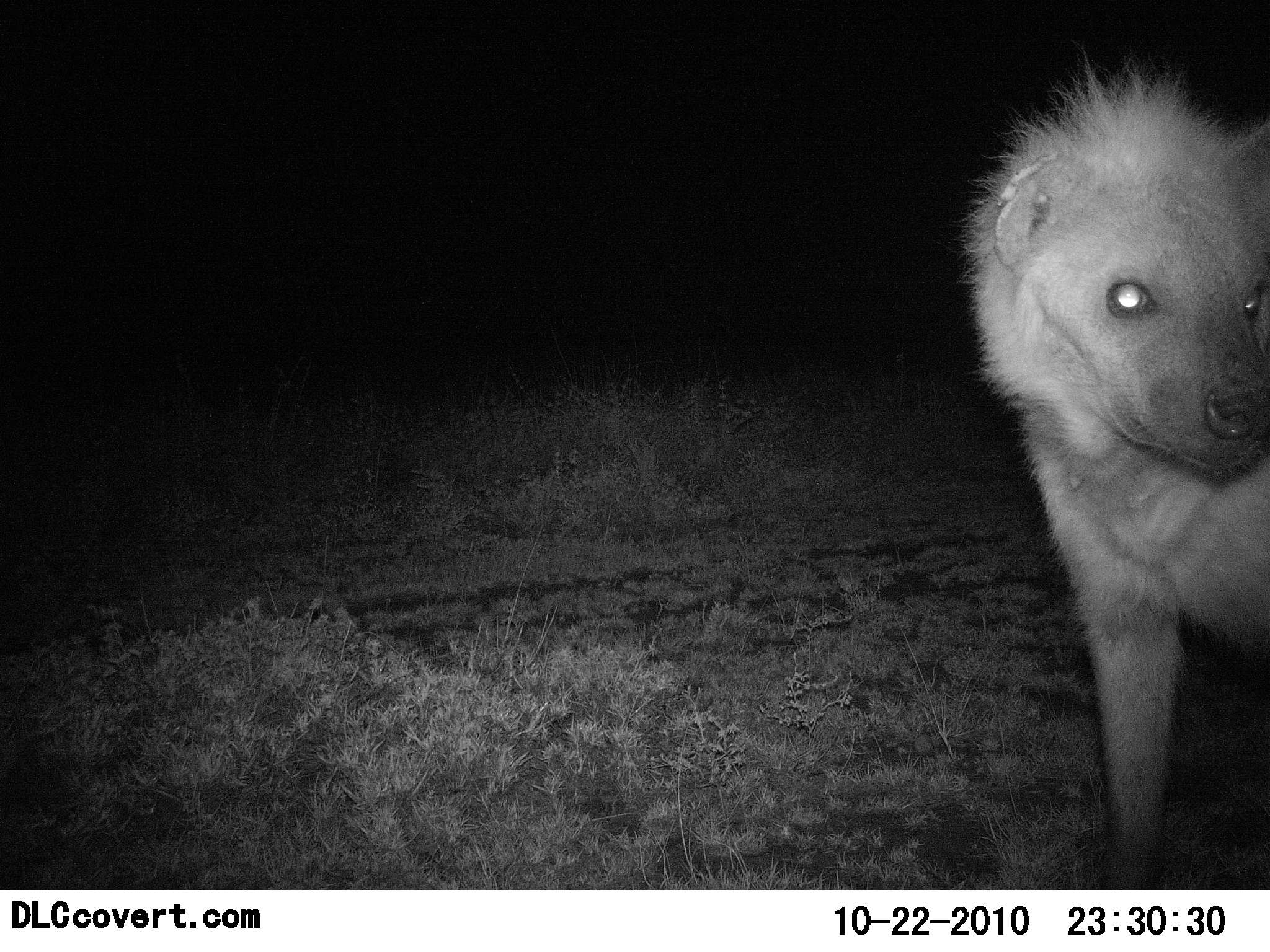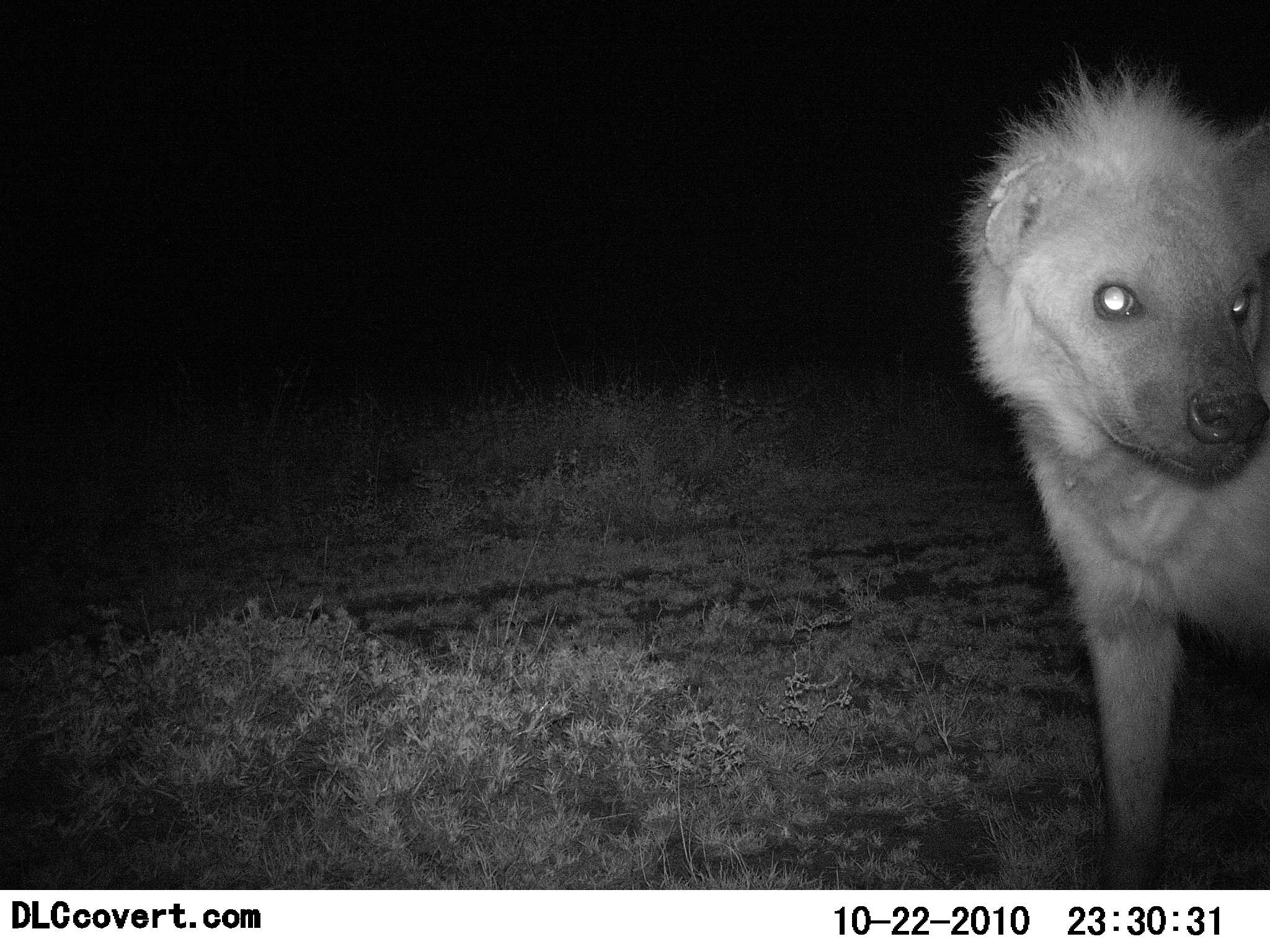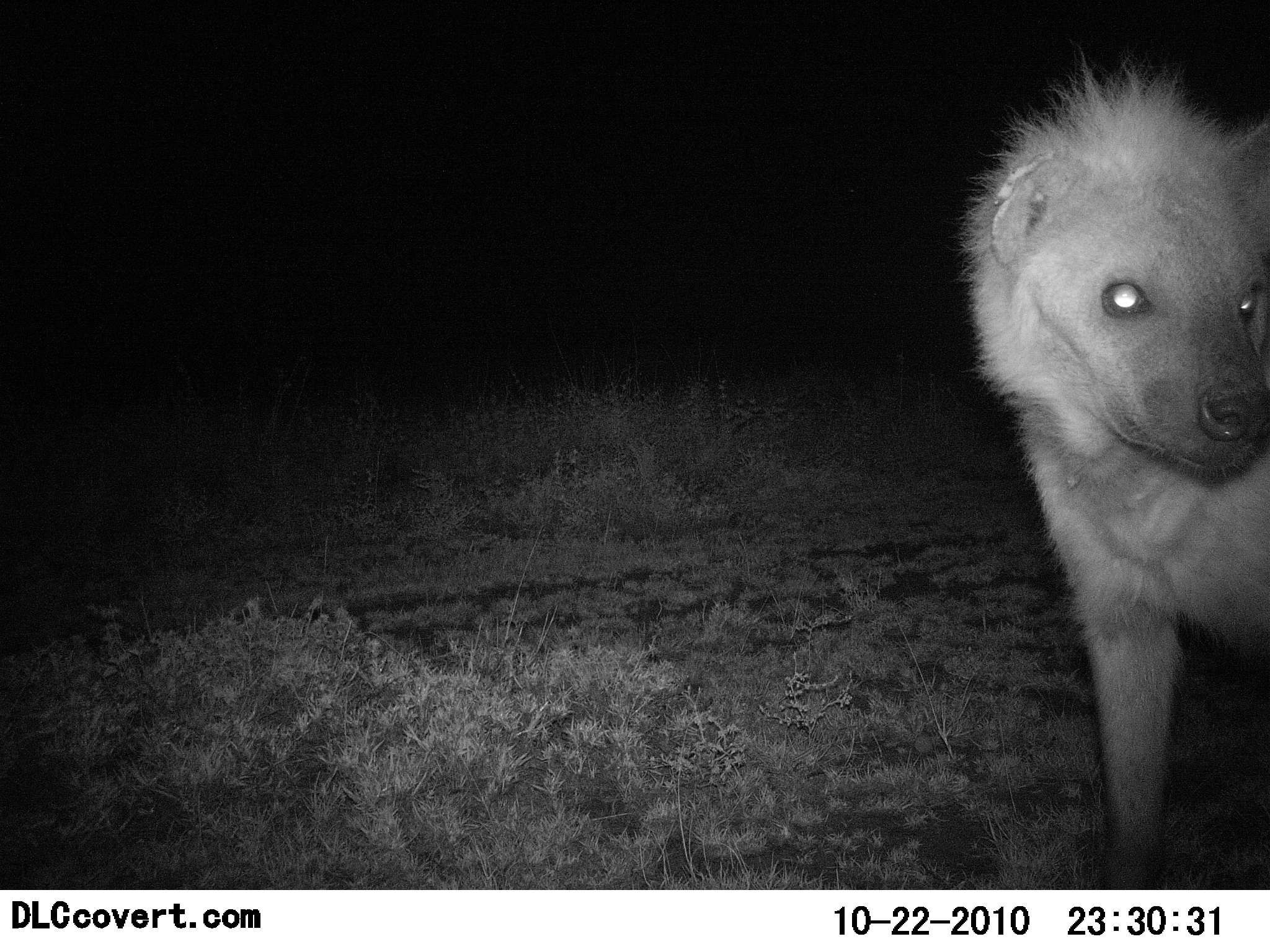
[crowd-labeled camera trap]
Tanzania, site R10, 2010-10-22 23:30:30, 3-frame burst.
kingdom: Animalia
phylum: Chordata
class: Mammalia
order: Carnivora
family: Hyaenidae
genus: Crocuta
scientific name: Crocuta crocuta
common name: spotted hyena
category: hyenaspotted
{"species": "hyenaspotted (spotted hyena) (Crocuta crocuta)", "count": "1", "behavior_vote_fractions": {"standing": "93%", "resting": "0%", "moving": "0%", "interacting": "13%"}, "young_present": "0%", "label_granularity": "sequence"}